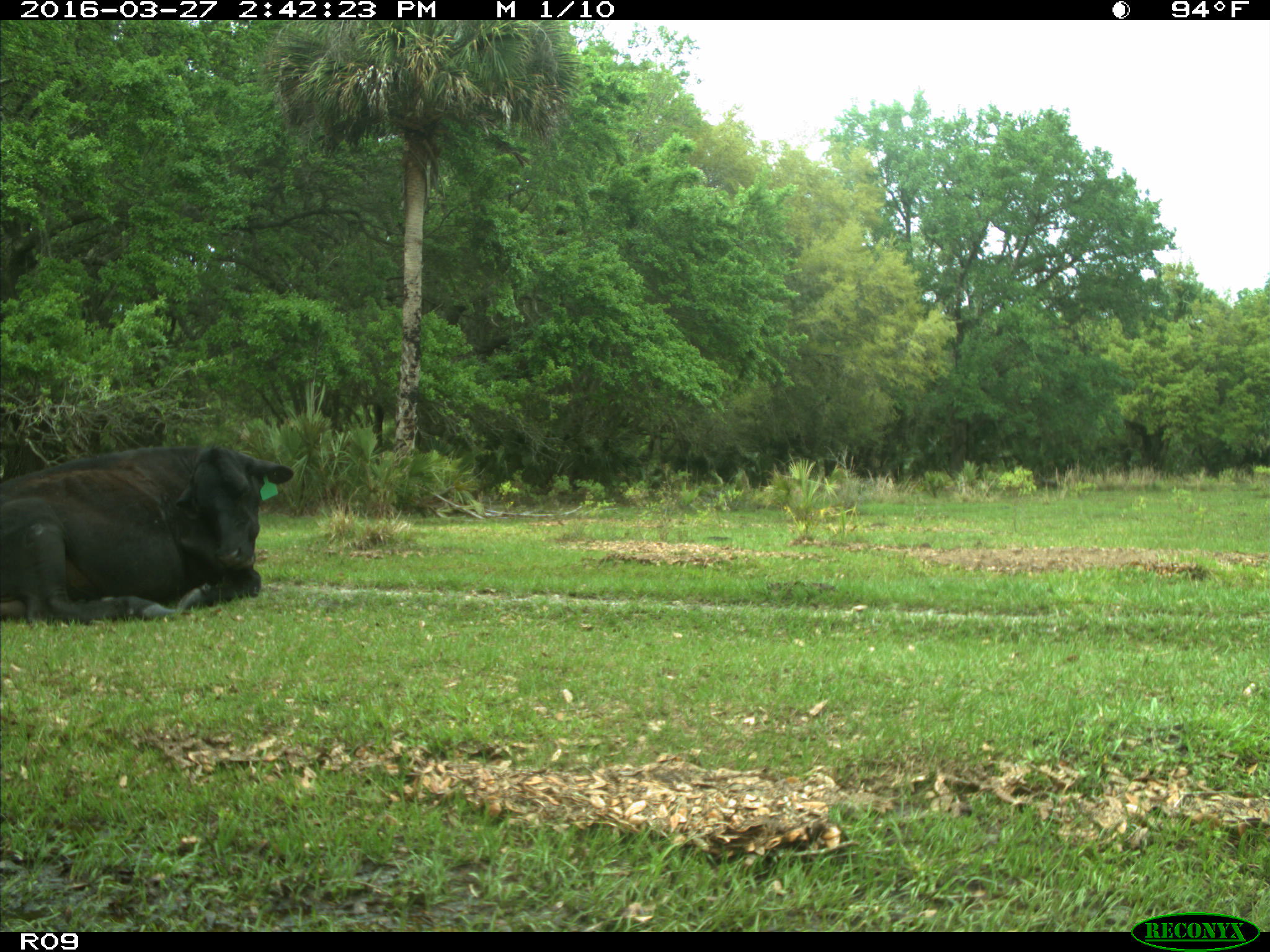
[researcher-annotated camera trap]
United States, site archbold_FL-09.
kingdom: Animalia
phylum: Chordata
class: Mammalia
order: Artiodactyla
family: Bovidae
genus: Bos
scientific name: Bos taurus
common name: domestic cow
Bos taurus (domestic cow).